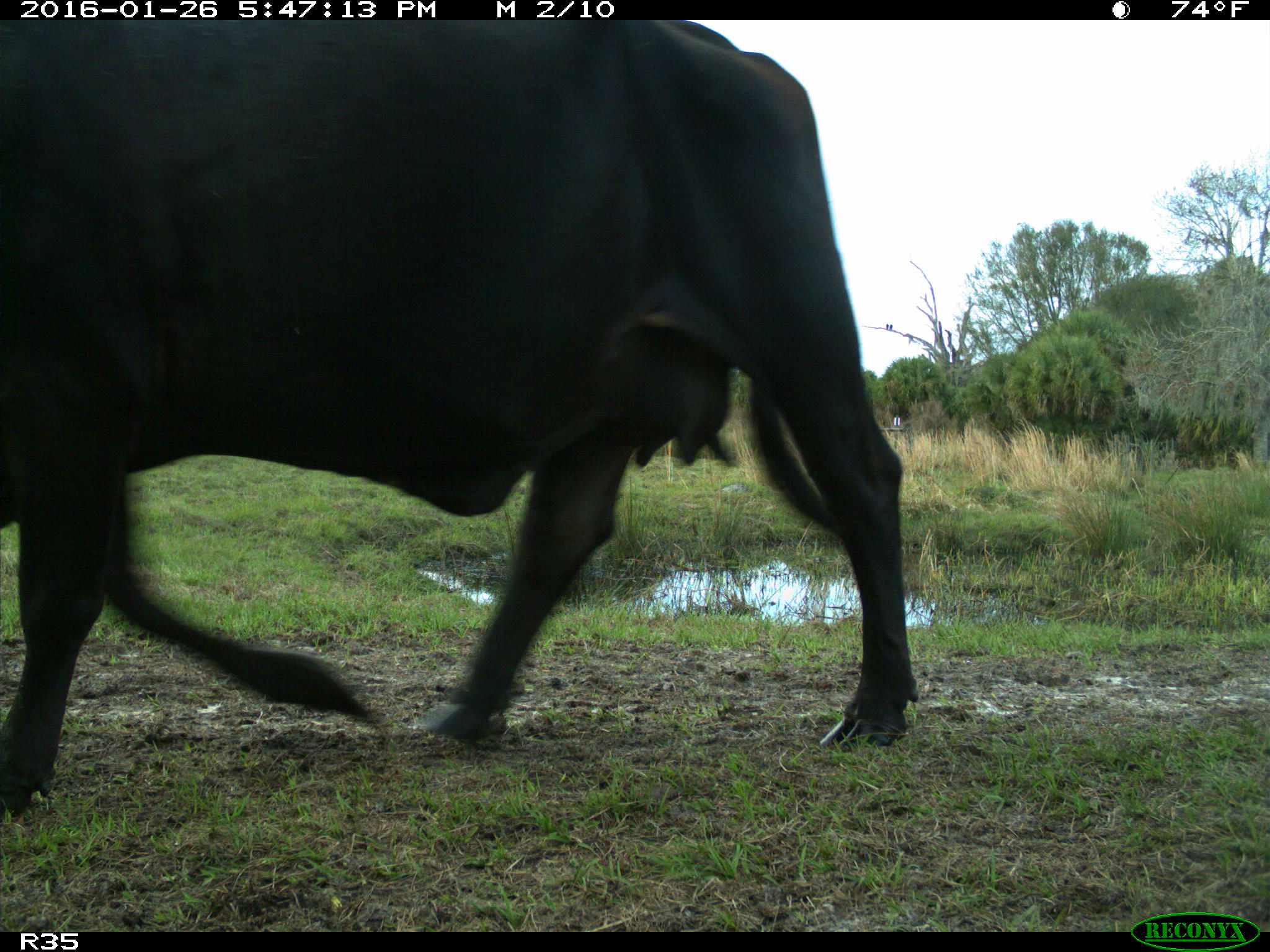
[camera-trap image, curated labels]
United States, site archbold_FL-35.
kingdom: Animalia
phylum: Chordata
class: Mammalia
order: Artiodactyla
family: Bovidae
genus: Bos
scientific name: Bos taurus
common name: domestic cow